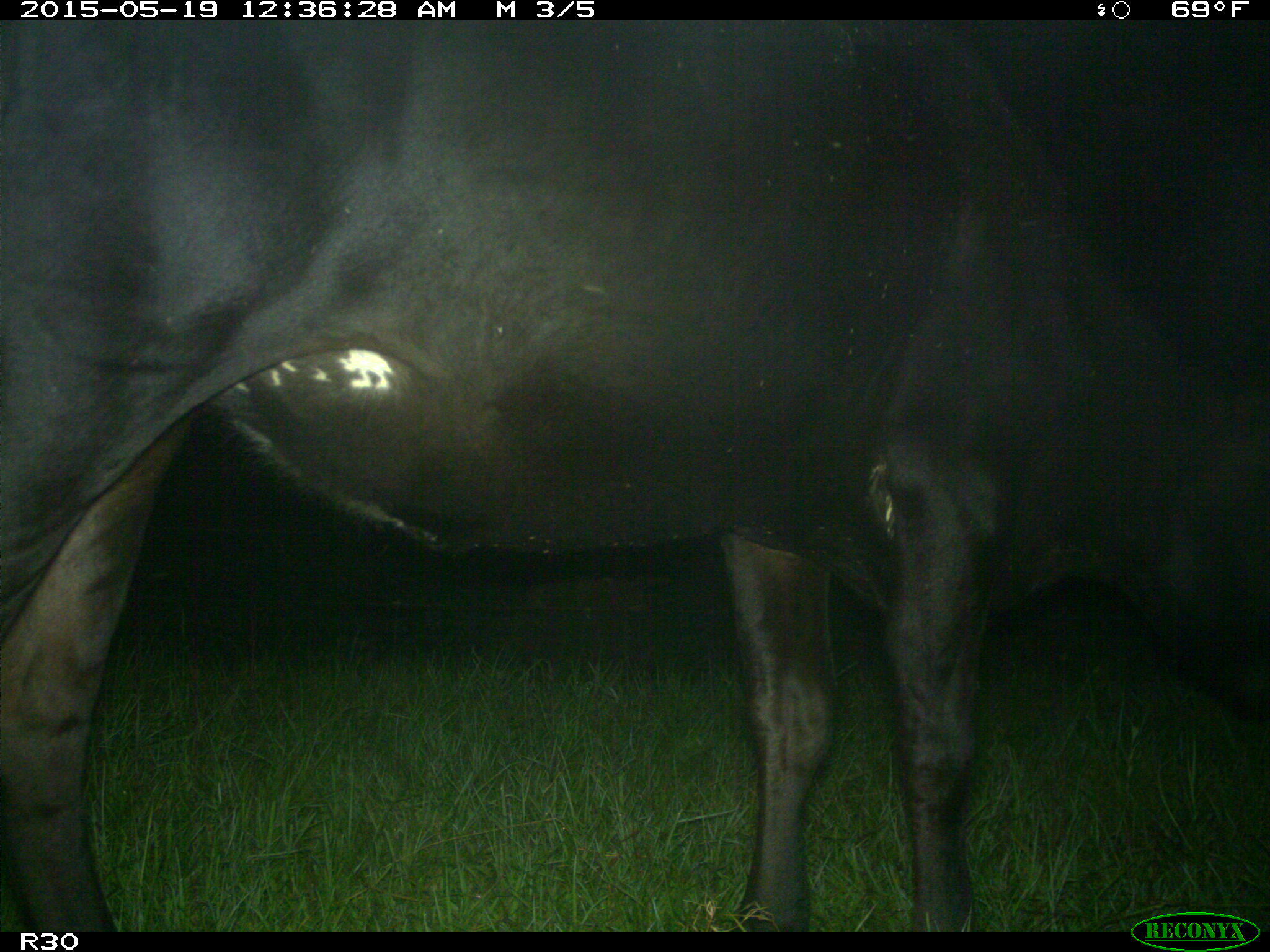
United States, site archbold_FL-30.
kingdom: Animalia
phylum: Chordata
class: Mammalia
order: Artiodactyla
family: Bovidae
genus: Bos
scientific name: Bos taurus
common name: domestic cow